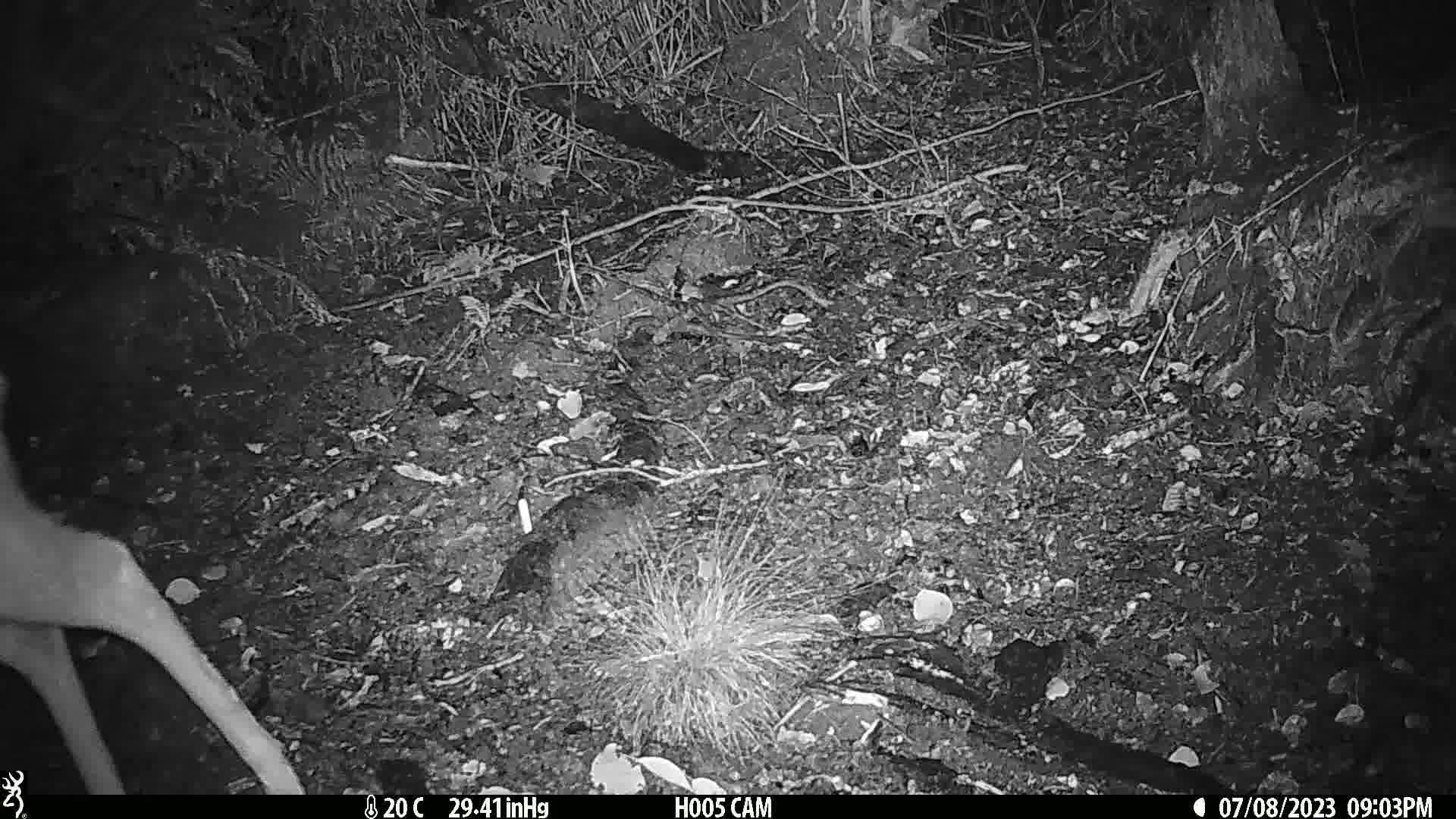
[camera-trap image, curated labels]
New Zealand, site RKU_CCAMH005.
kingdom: Animalia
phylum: Chordata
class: Mammalia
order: Artiodactyla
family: Cervidae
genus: Odocoileus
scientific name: Odocoileus virginianus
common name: white-tailed deer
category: white tailed deer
White tailed deer (white-tailed deer) (Odocoileus virginianus).